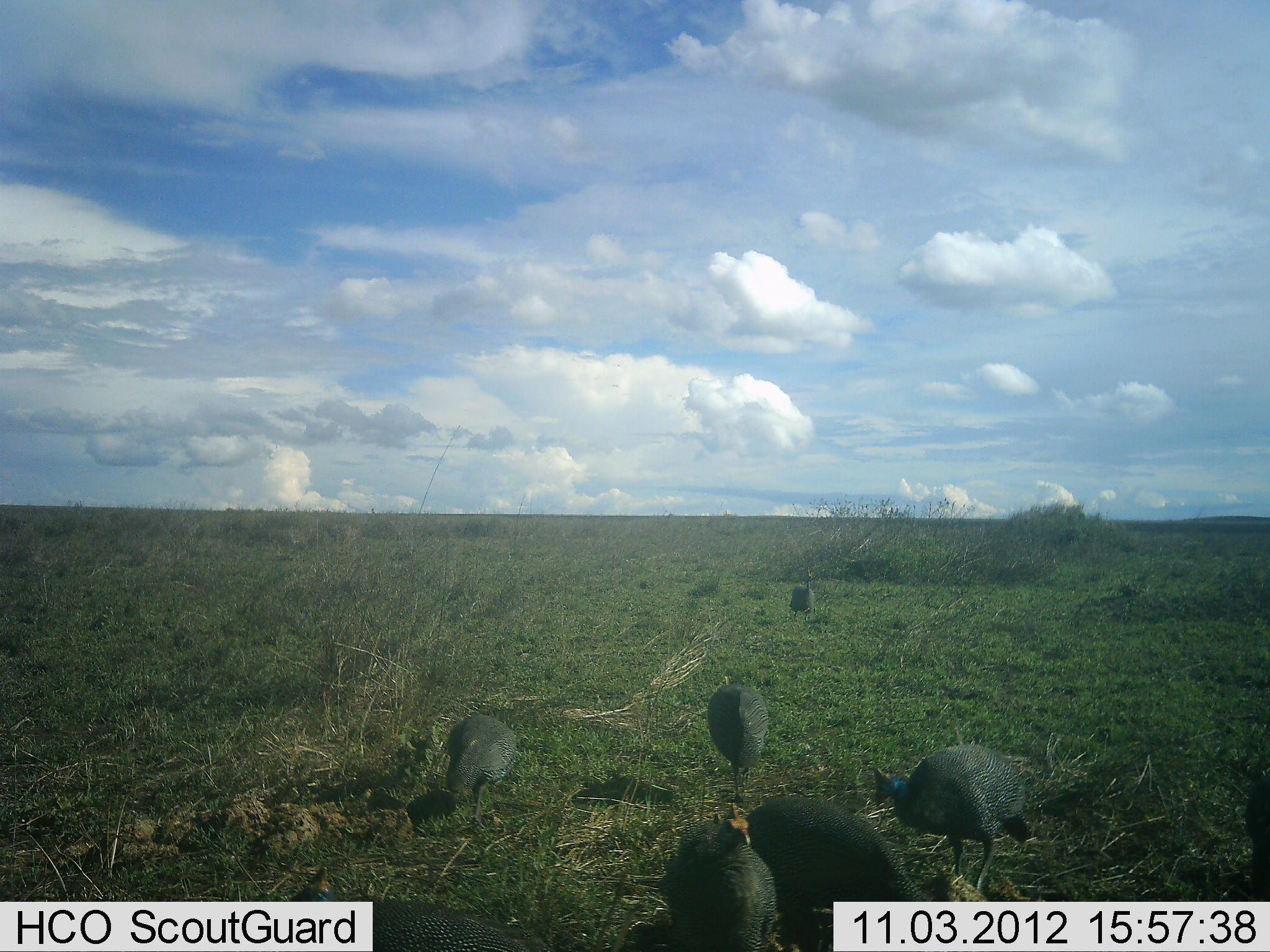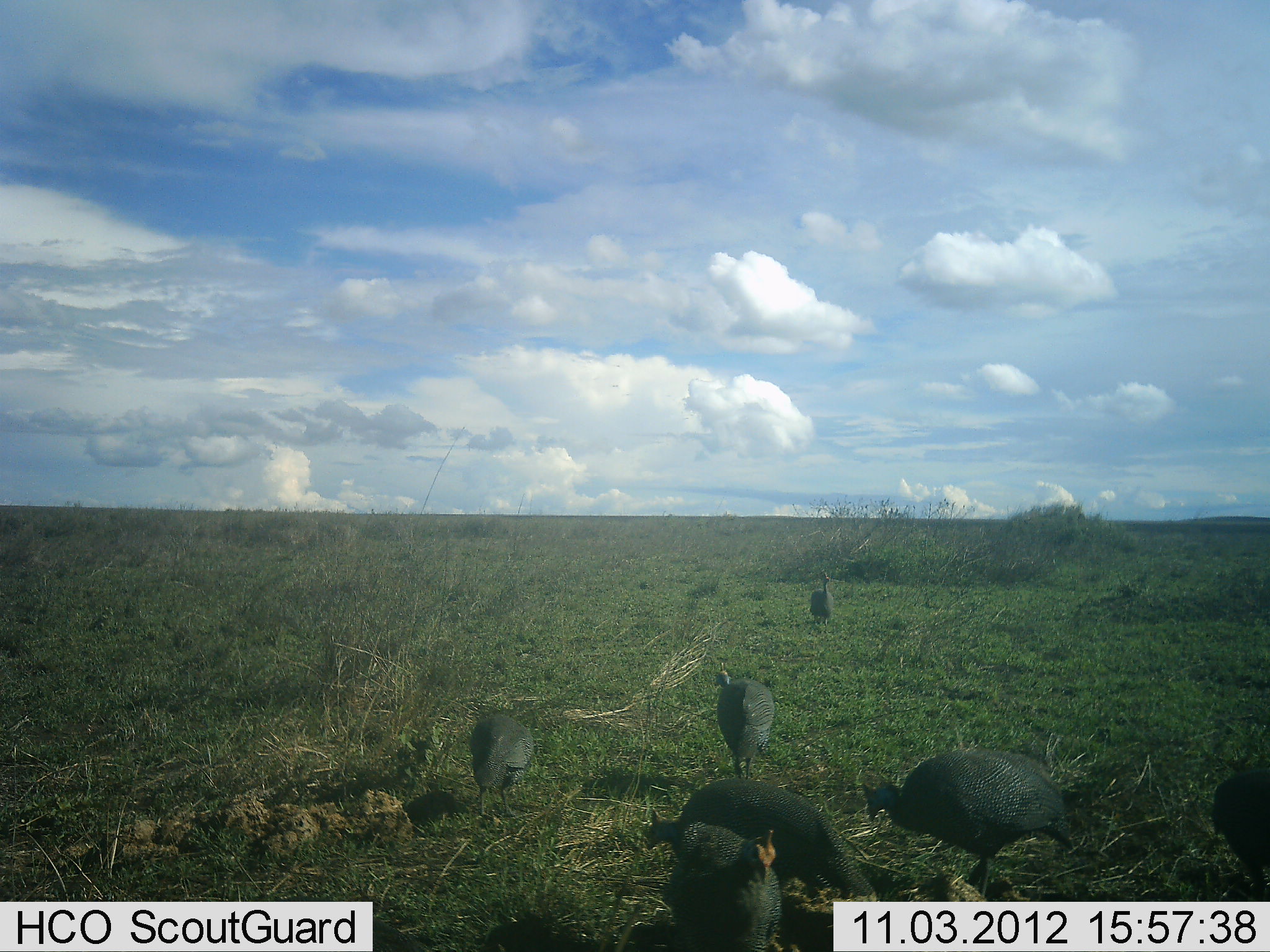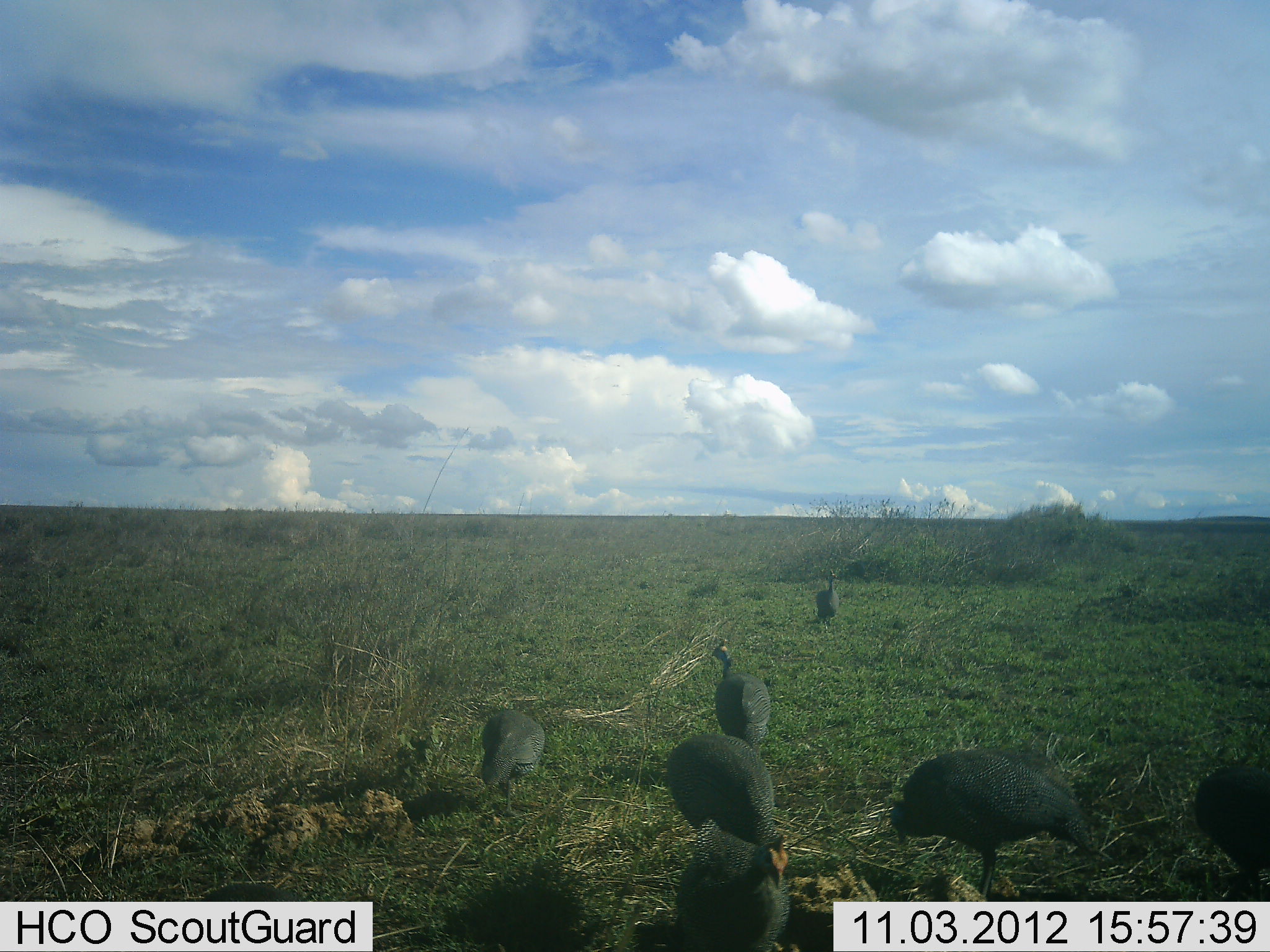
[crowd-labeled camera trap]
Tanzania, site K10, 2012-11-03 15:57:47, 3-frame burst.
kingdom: Animalia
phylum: Chordata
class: Aves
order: Galliformes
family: Numididae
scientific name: Numididae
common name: guinea fowl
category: guineafowl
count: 7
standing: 27%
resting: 0%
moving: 64%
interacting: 0%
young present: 0%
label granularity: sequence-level